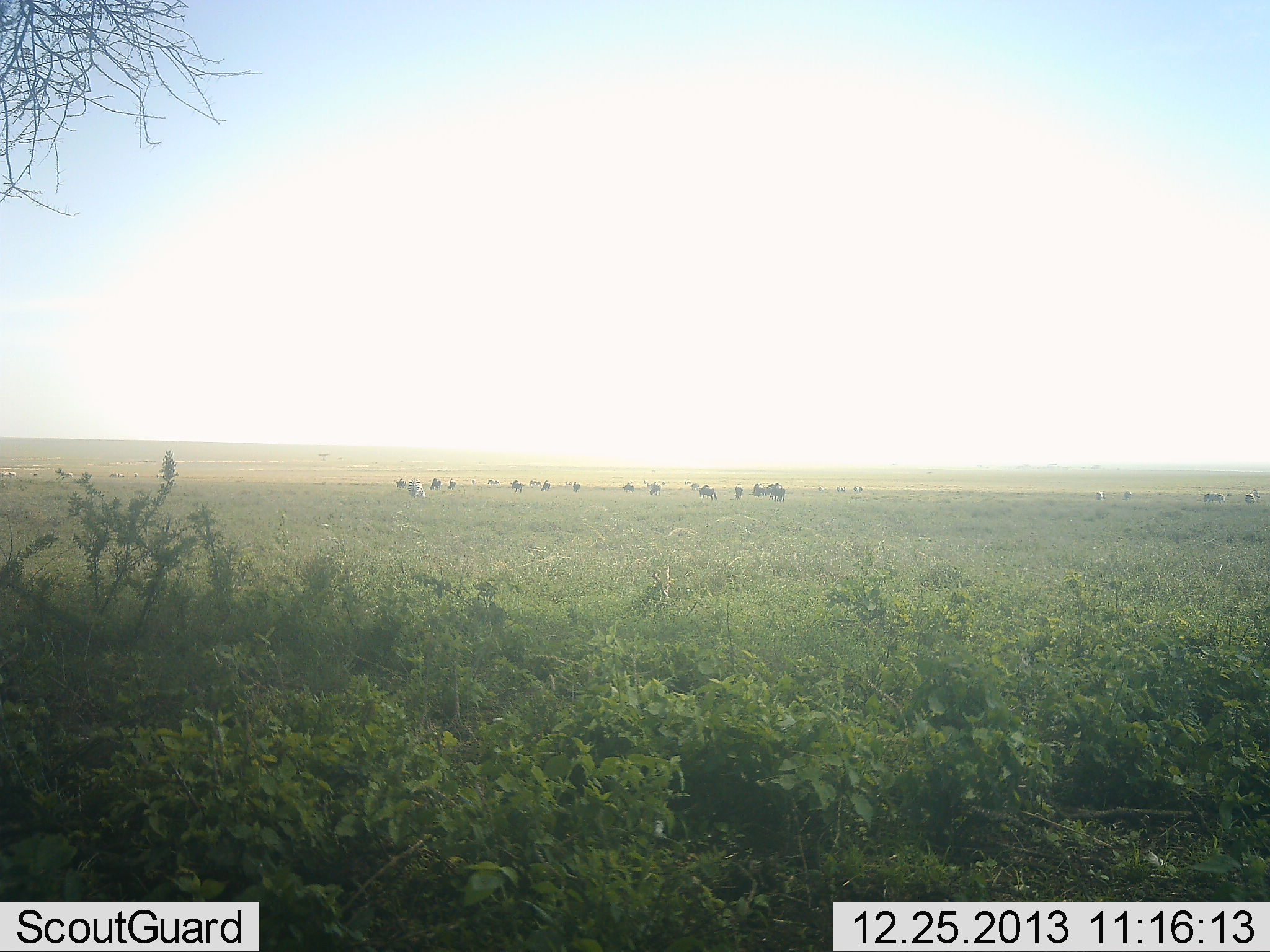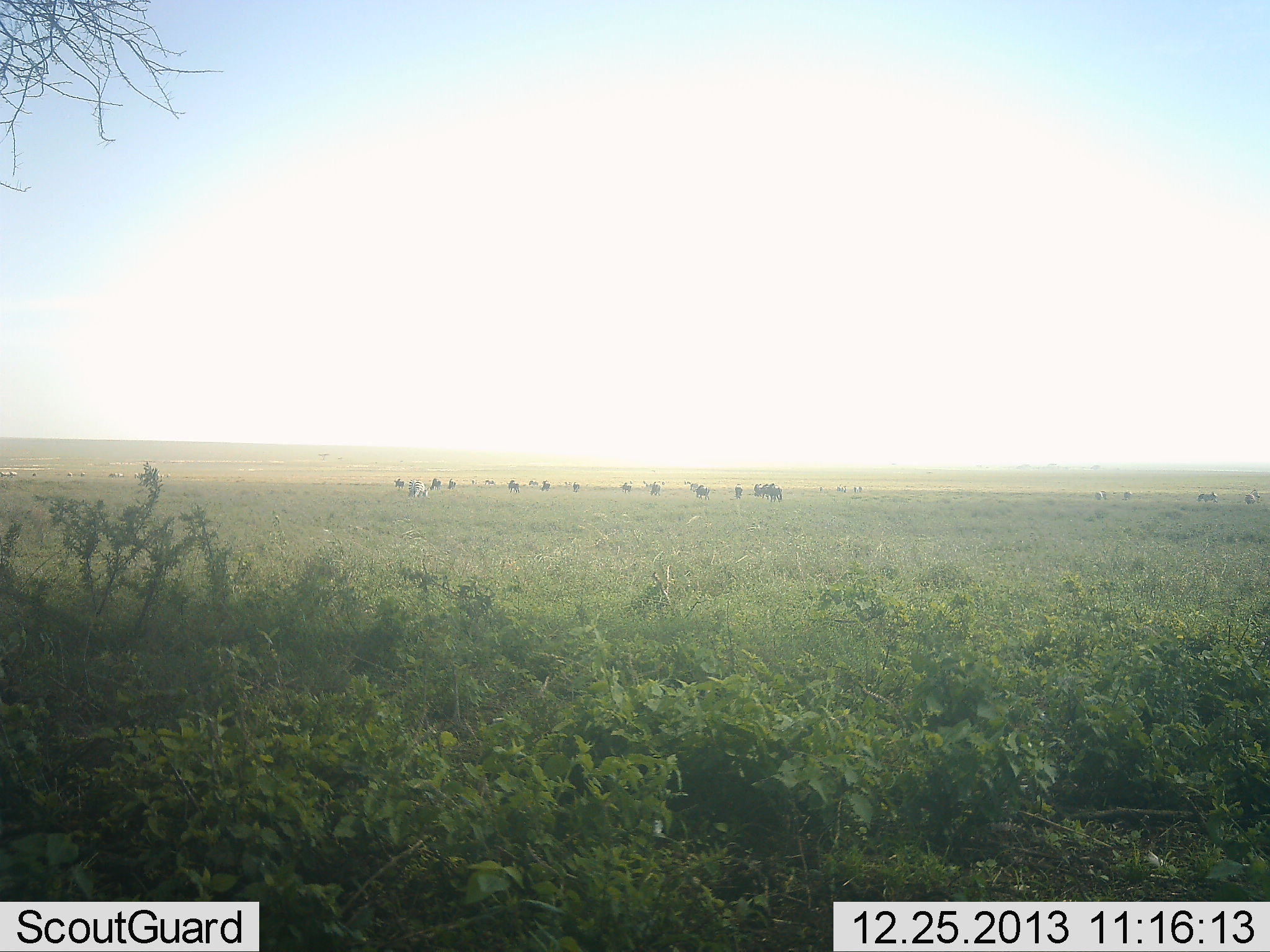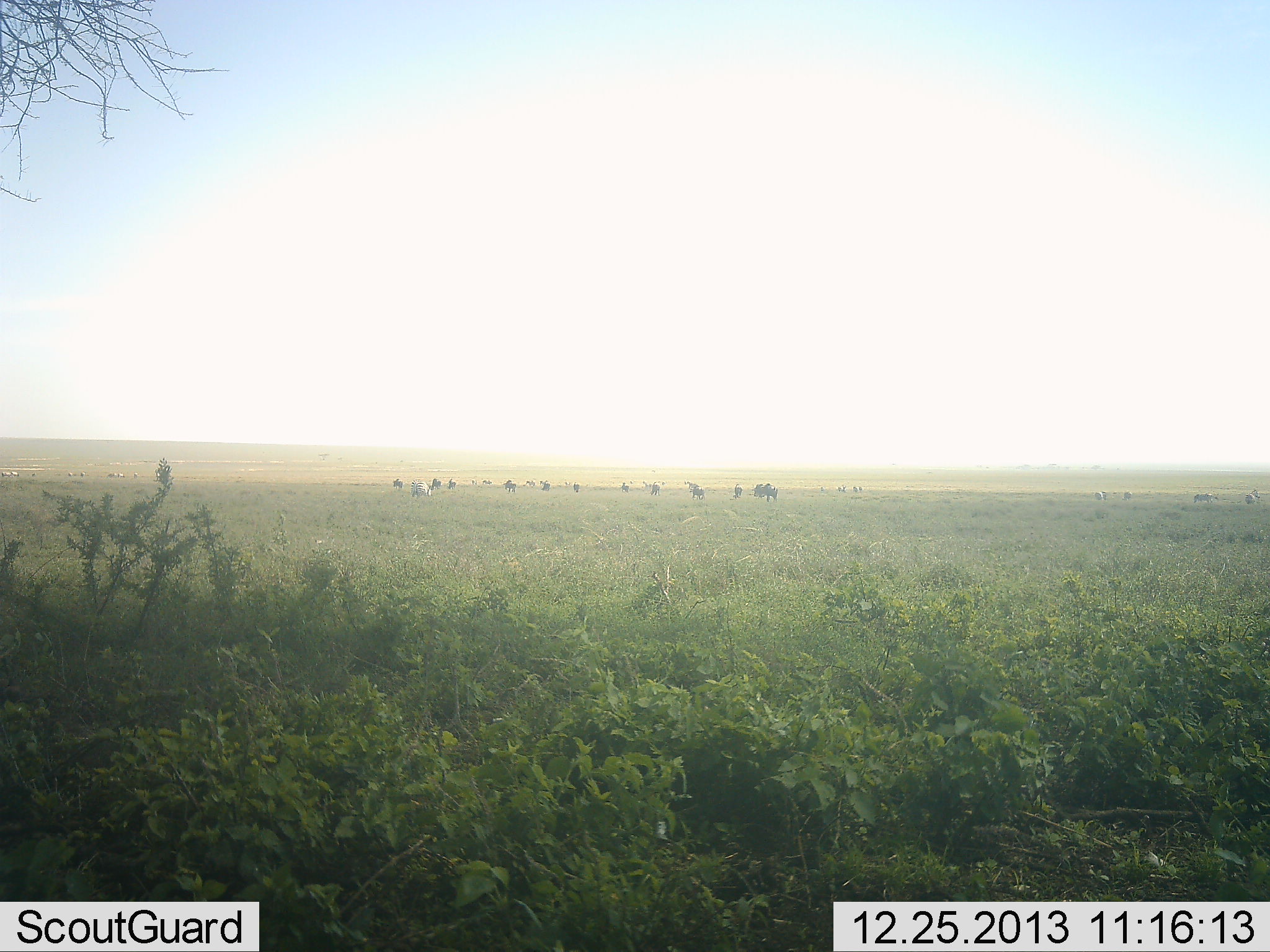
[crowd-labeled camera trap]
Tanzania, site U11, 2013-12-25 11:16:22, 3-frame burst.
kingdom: Animalia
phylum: Chordata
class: Mammalia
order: Artiodactyla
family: Bovidae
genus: Connochaetes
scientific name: Connochaetes taurinus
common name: blue wildebeest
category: wildebeest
Wildebeest (blue wildebeest) (Connochaetes taurinus), count 11-50. Behavior (volunteer vote fractions): standing 67%, resting 0%, moving 67%, interacting 0%. Young present (vote fraction): 0%. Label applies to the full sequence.